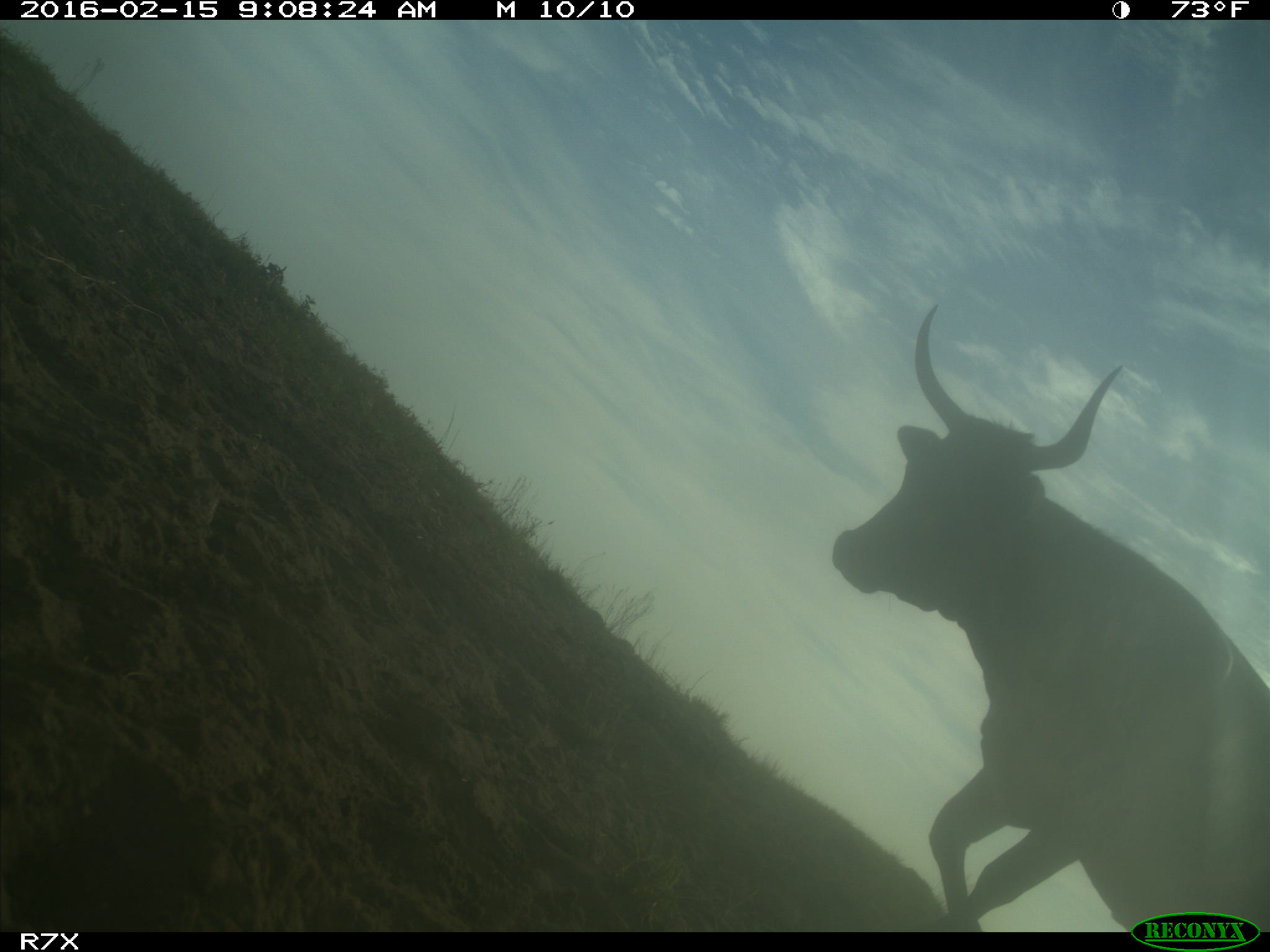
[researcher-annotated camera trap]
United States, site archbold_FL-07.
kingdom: Animalia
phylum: Chordata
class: Mammalia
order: Artiodactyla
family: Bovidae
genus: Bos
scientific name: Bos taurus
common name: domestic cow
Bos taurus (domestic cow).